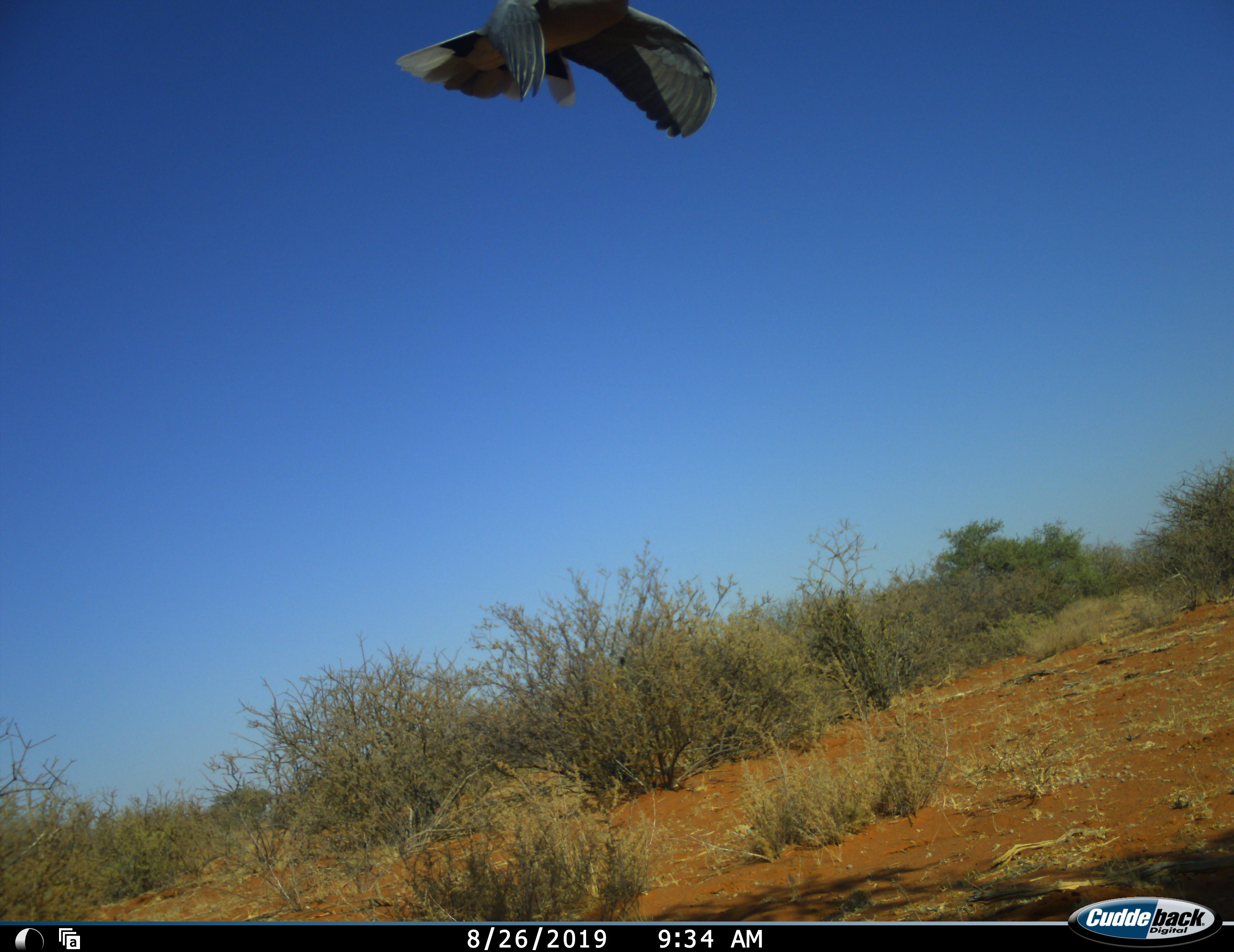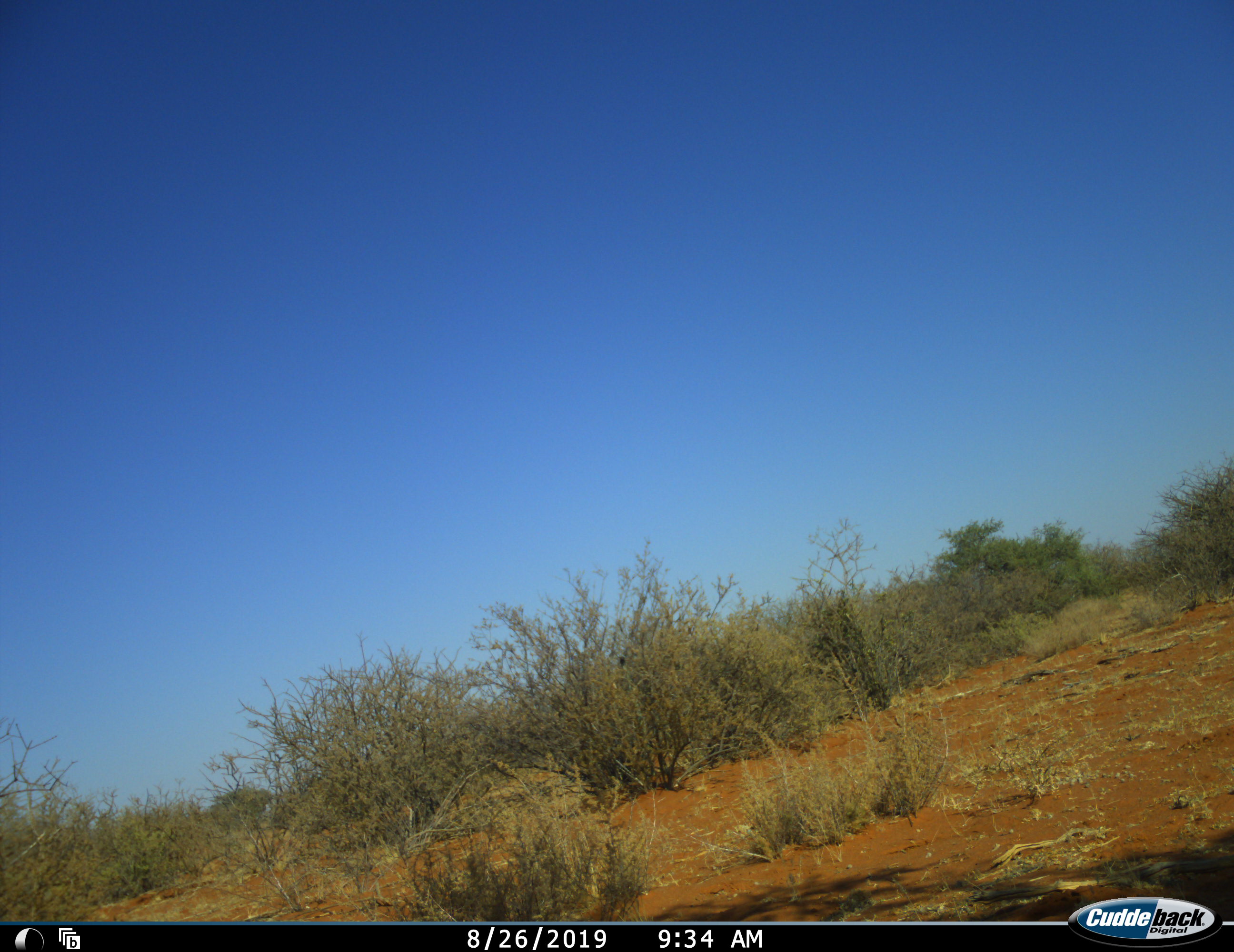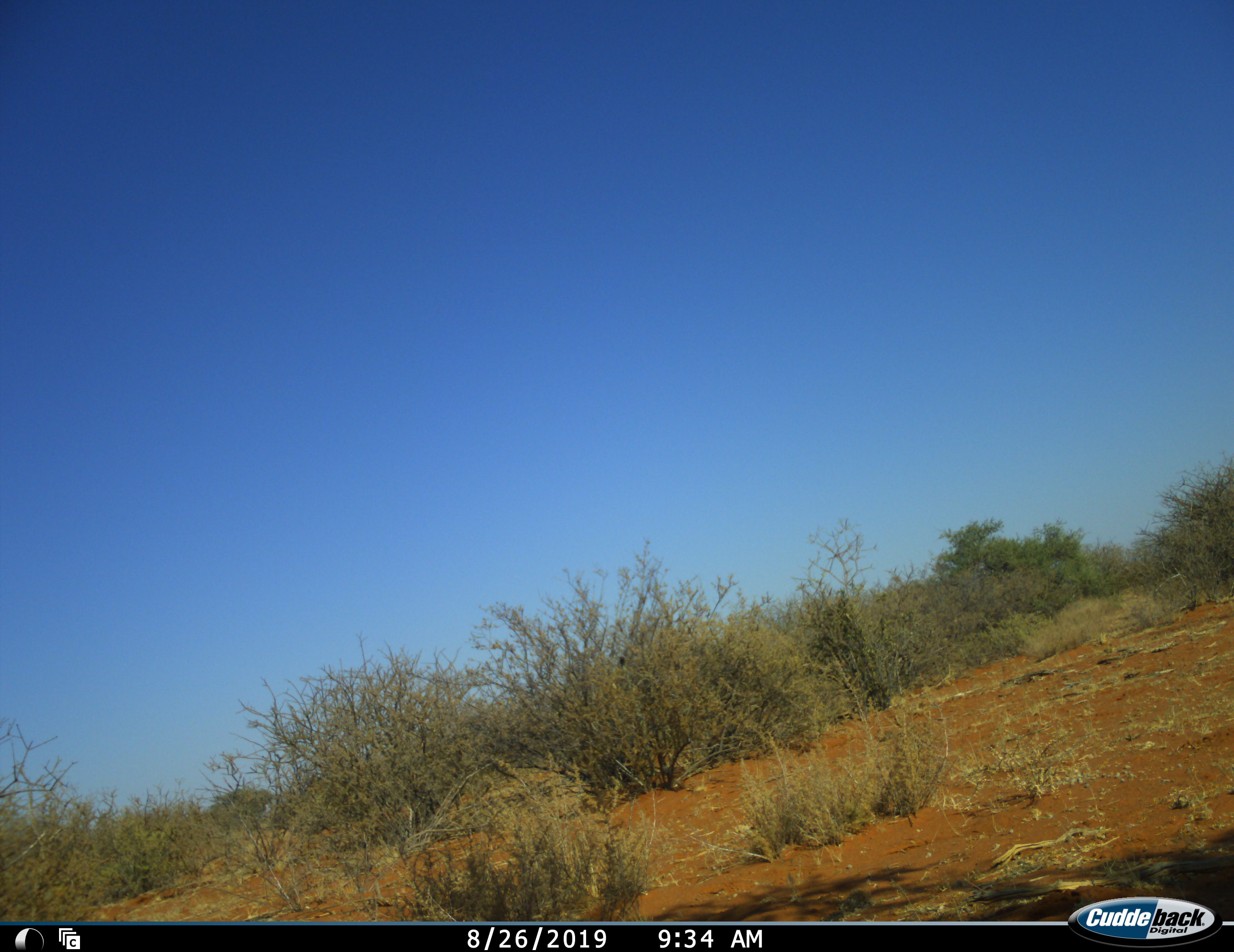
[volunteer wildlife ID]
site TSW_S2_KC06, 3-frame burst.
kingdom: Animalia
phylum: Chordata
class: Aves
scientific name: Aves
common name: bird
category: birdother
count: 1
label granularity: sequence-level